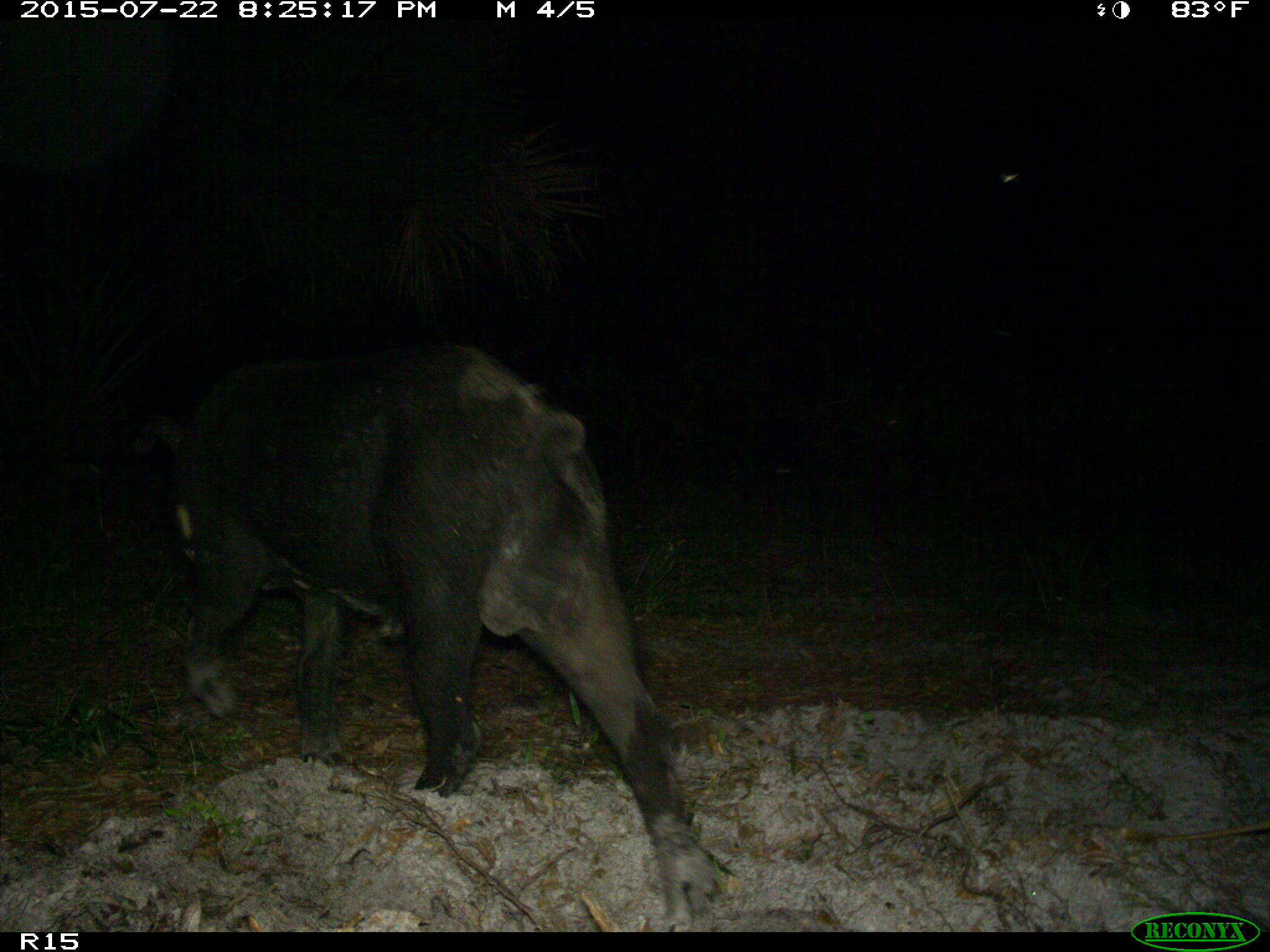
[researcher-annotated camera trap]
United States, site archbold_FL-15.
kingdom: Animalia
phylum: Chordata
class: Mammalia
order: Artiodactyla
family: Suidae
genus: Sus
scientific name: Sus scrofa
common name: wild boar